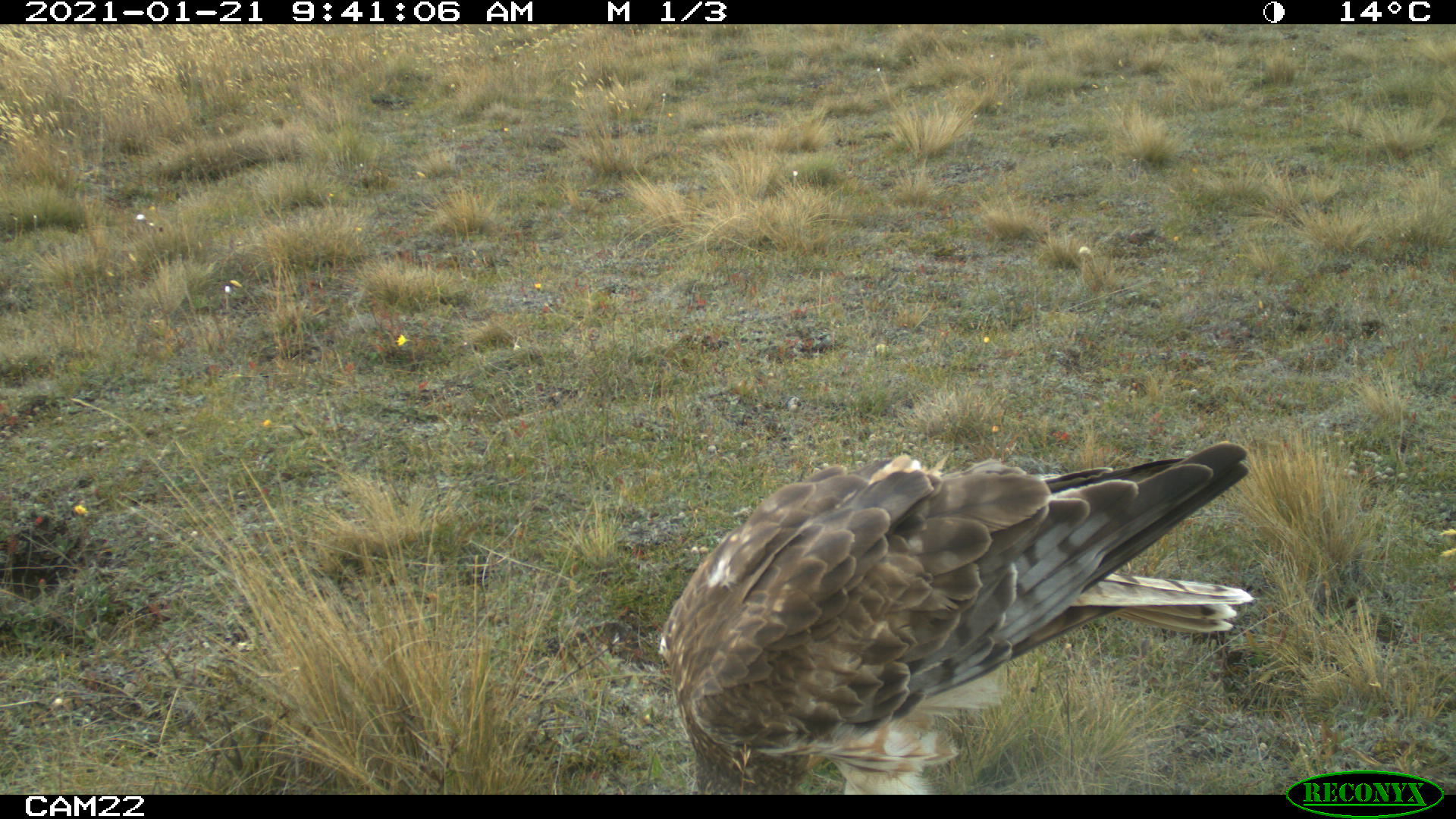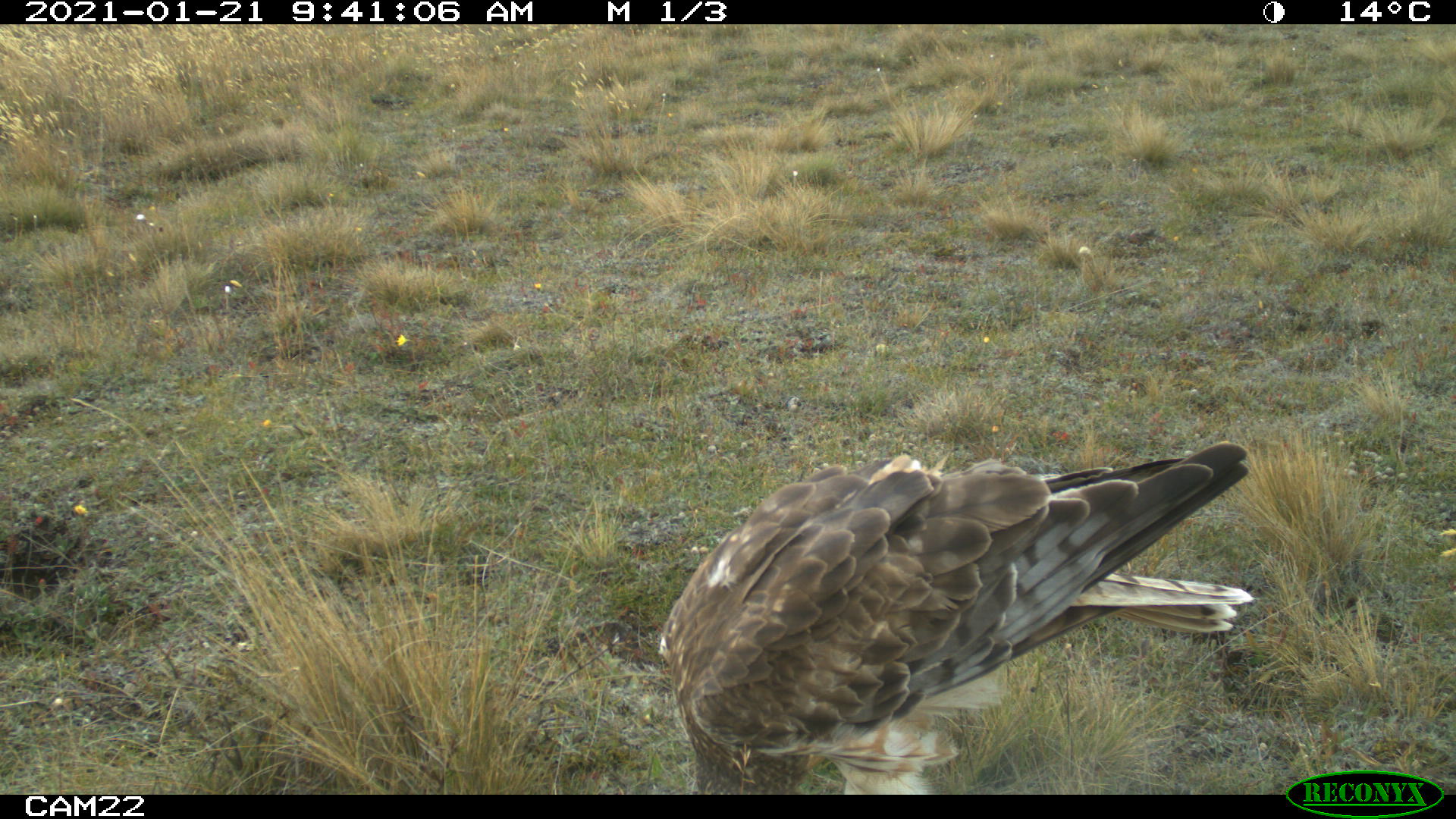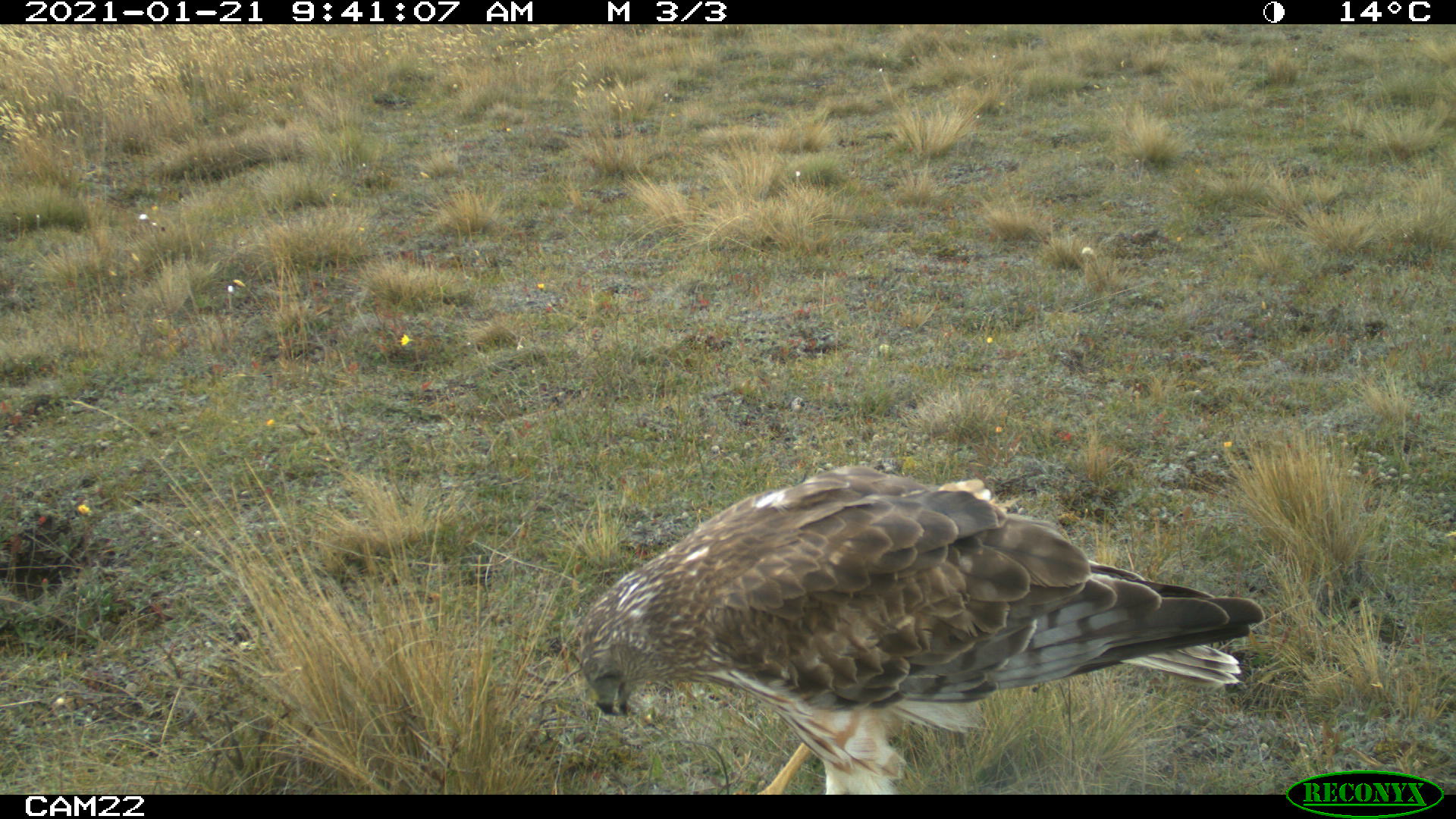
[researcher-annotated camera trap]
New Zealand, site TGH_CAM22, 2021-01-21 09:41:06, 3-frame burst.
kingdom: Animalia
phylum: Chordata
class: Aves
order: Accipitriformes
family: Accipitridae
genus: Circus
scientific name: Circus approximans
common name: swamp harrier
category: harrier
Harrier (swamp harrier) (Circus approximans).